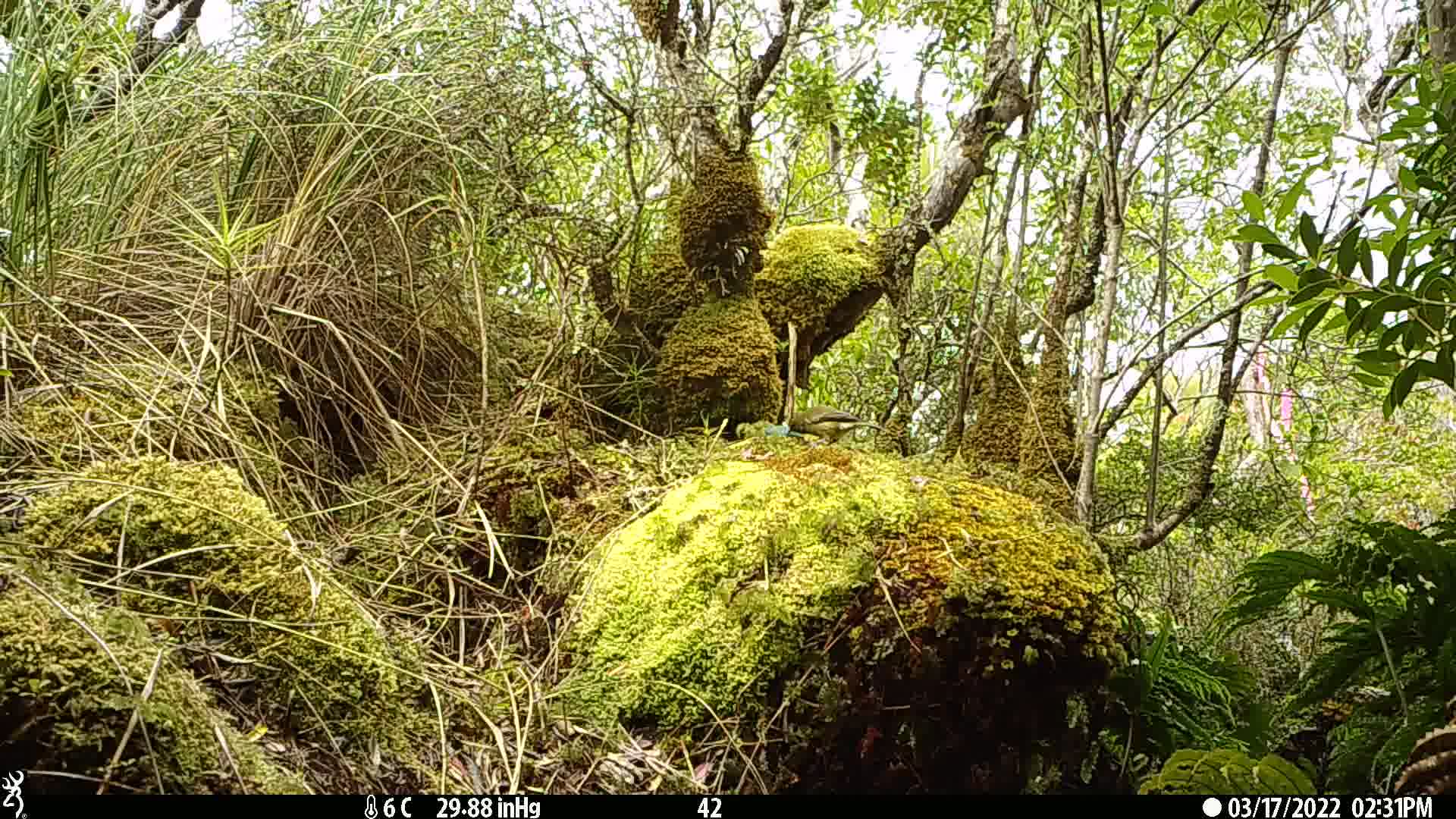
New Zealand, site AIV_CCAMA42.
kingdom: Animalia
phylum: Chordata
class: Aves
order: Passeriformes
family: Meliphagidae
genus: Anthornis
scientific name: Anthornis melanura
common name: new zealand bellbird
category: bellbird